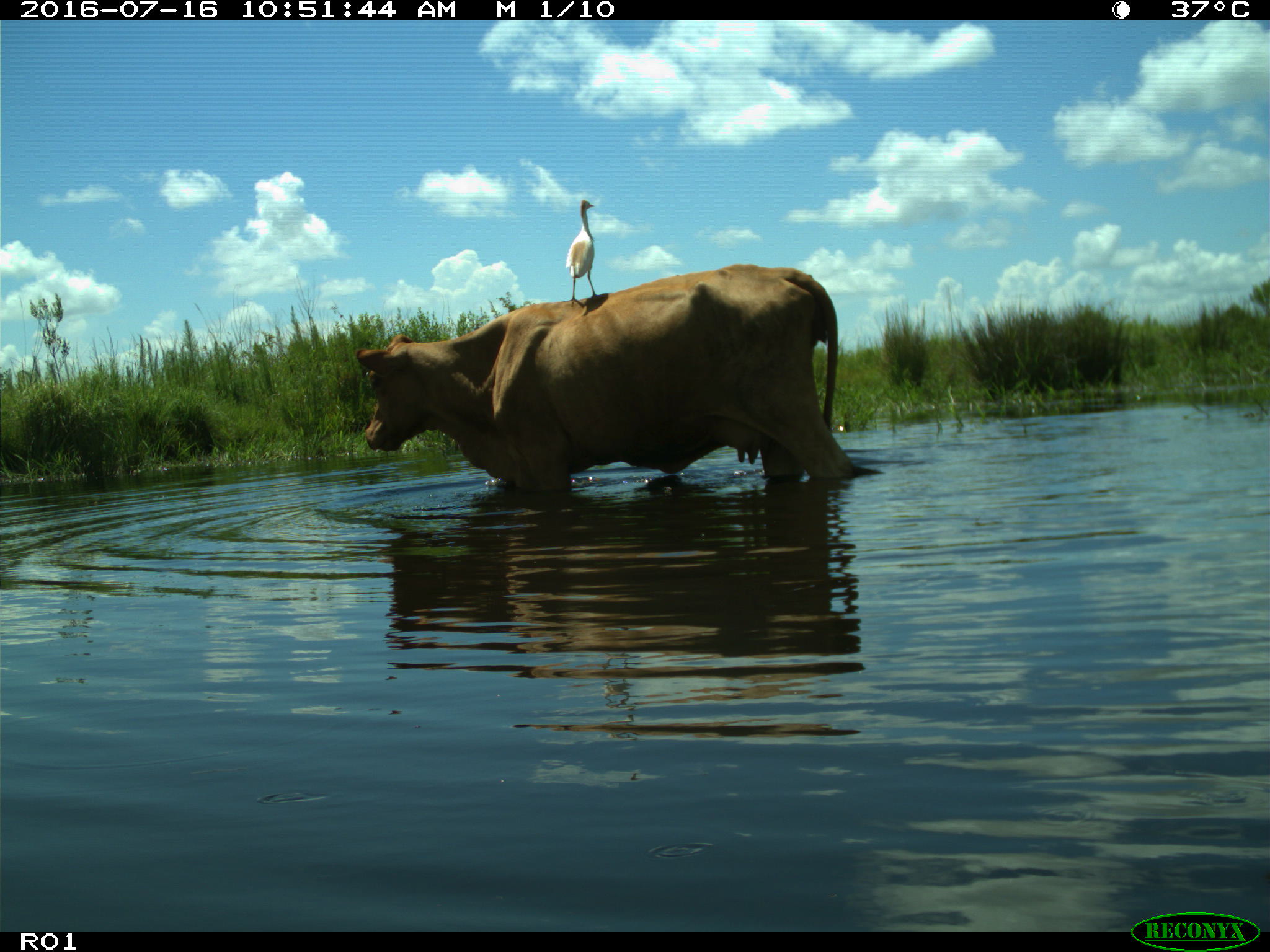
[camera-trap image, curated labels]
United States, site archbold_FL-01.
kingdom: Animalia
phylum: Chordata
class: Mammalia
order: Artiodactyla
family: Bovidae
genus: Bos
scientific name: Bos taurus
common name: domestic cow